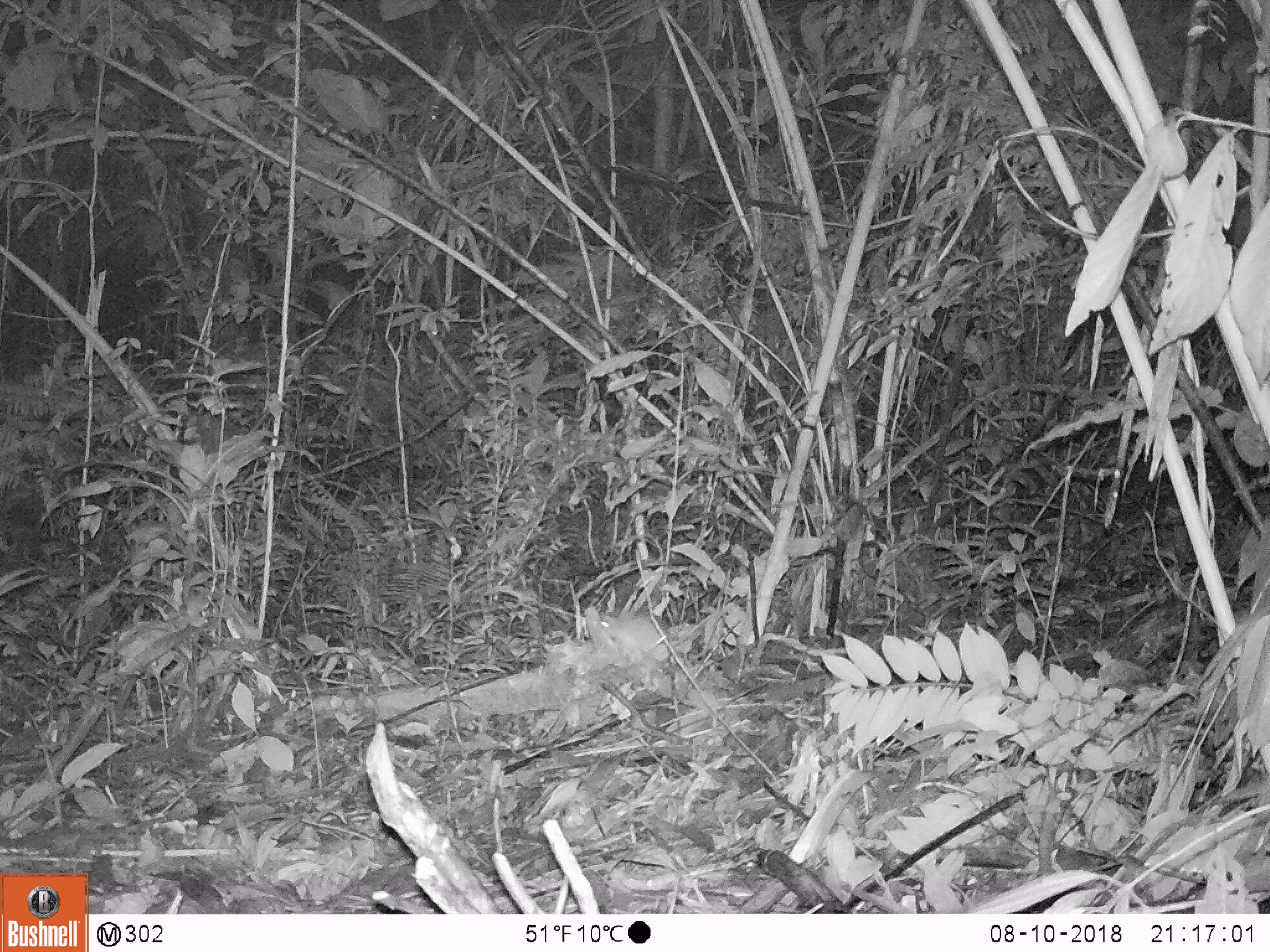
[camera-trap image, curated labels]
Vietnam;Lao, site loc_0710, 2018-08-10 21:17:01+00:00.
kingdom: Animalia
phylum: Chordata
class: Mammalia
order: Rodentia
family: Muridae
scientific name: Muridae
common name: old-world mice and rats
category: unidentified murid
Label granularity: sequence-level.